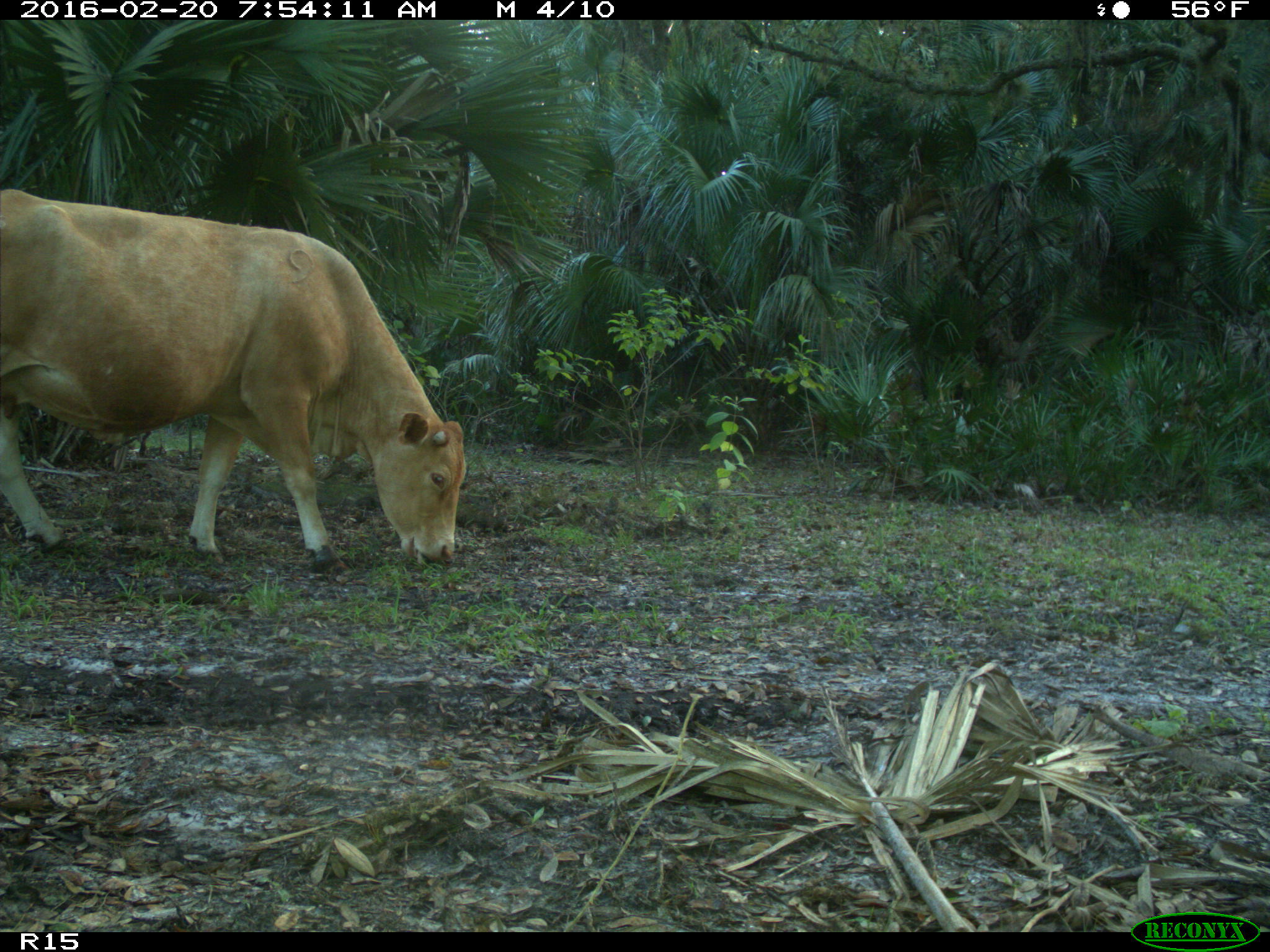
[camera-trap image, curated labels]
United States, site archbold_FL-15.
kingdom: Animalia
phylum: Chordata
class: Mammalia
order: Artiodactyla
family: Bovidae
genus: Bos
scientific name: Bos taurus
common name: domestic cow